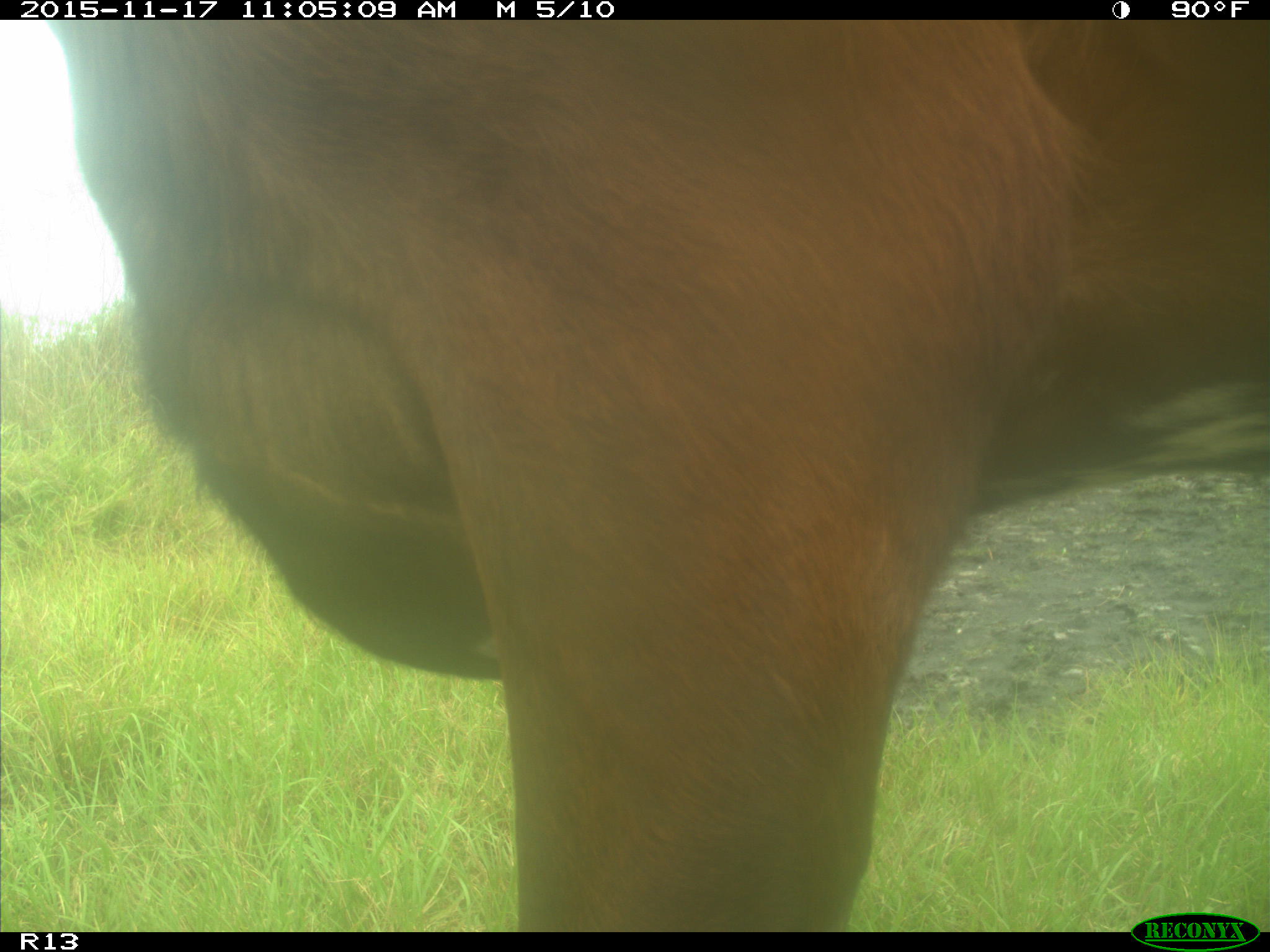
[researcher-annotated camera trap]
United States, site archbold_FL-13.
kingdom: Animalia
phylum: Chordata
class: Mammalia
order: Artiodactyla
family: Bovidae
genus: Bos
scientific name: Bos taurus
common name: domestic cow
Bos taurus (domestic cow).